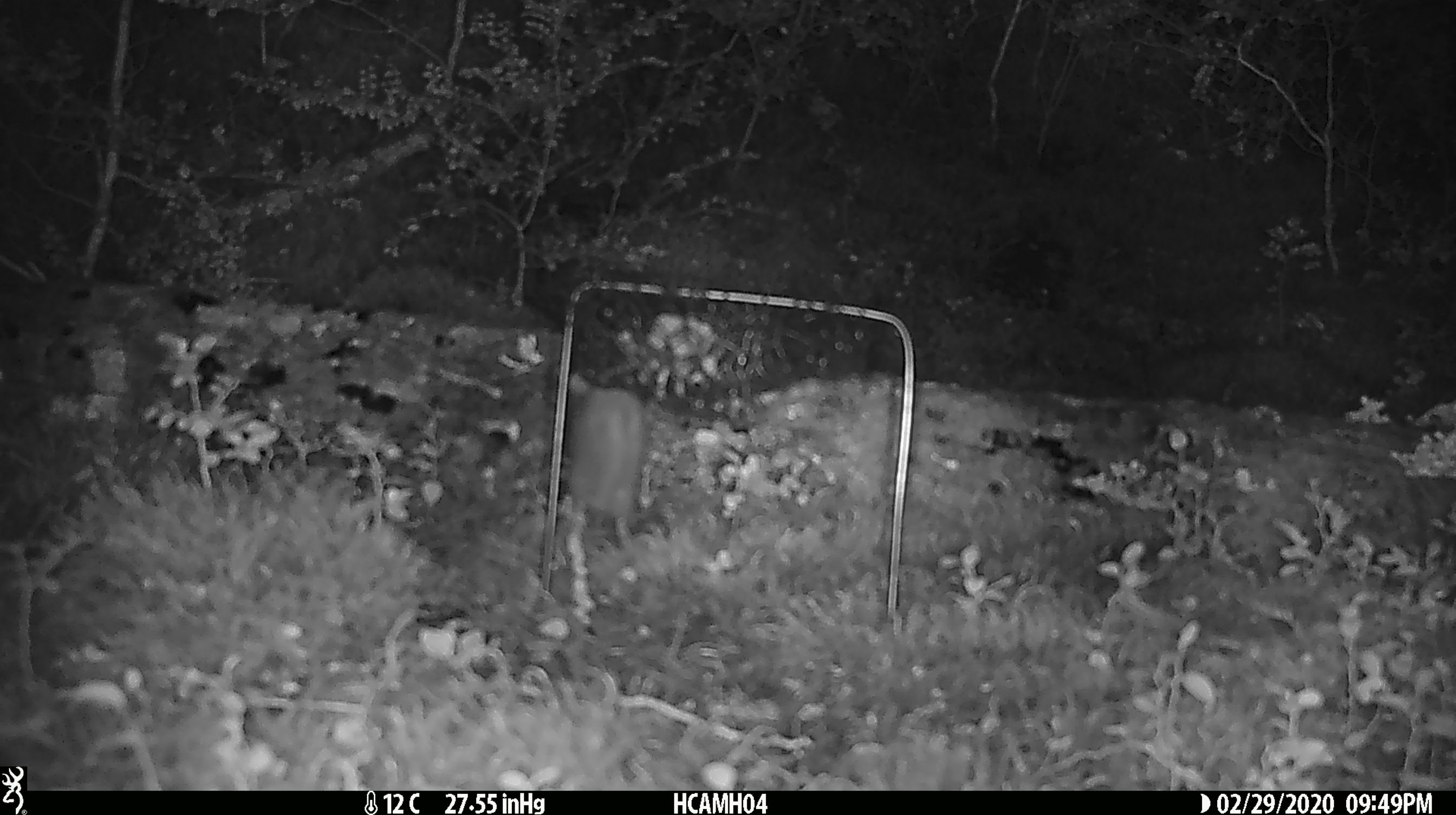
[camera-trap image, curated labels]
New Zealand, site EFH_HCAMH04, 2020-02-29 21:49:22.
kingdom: Animalia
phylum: Chordata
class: Mammalia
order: Rodentia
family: Muridae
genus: Mus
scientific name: Mus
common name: mouse